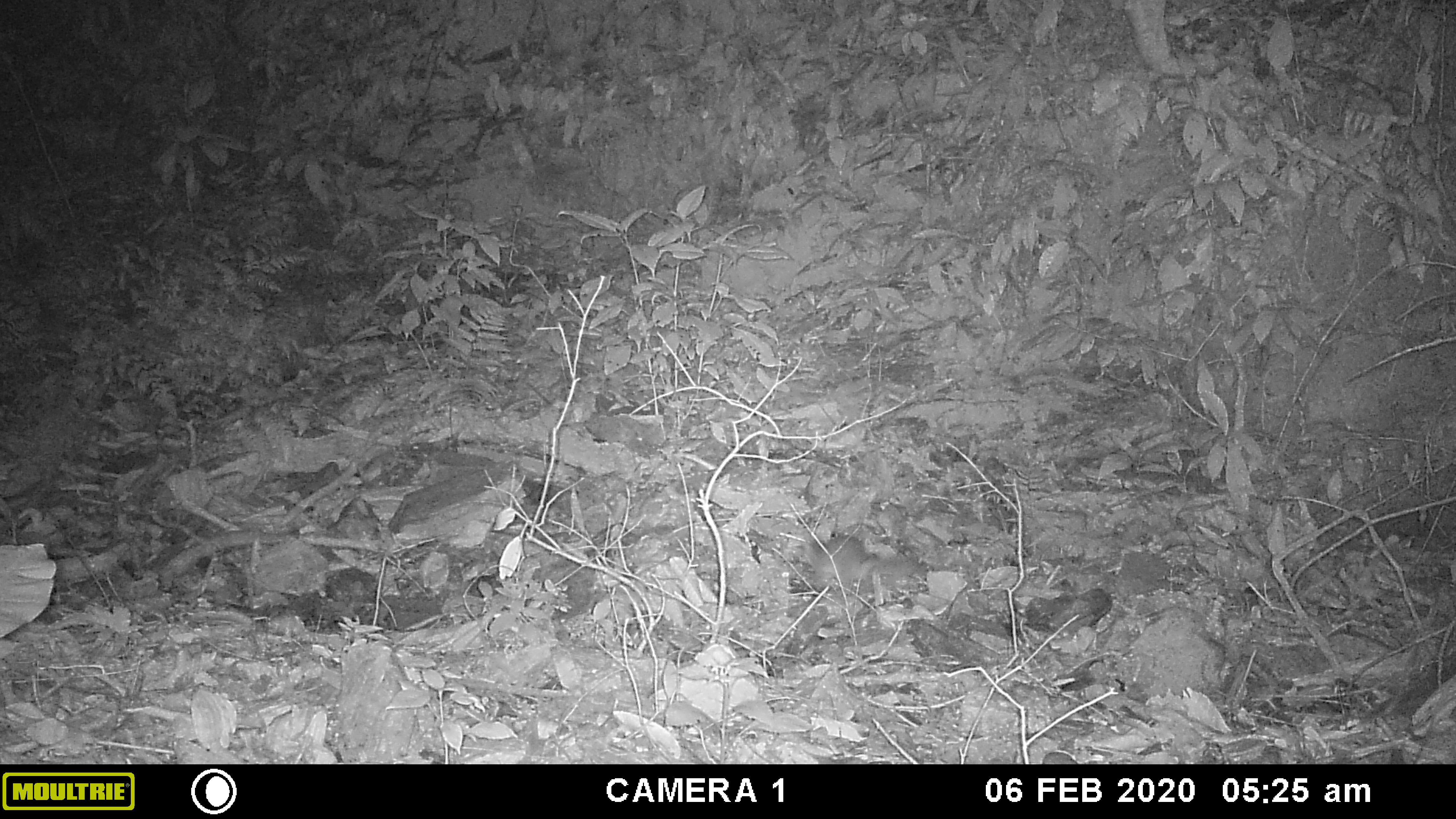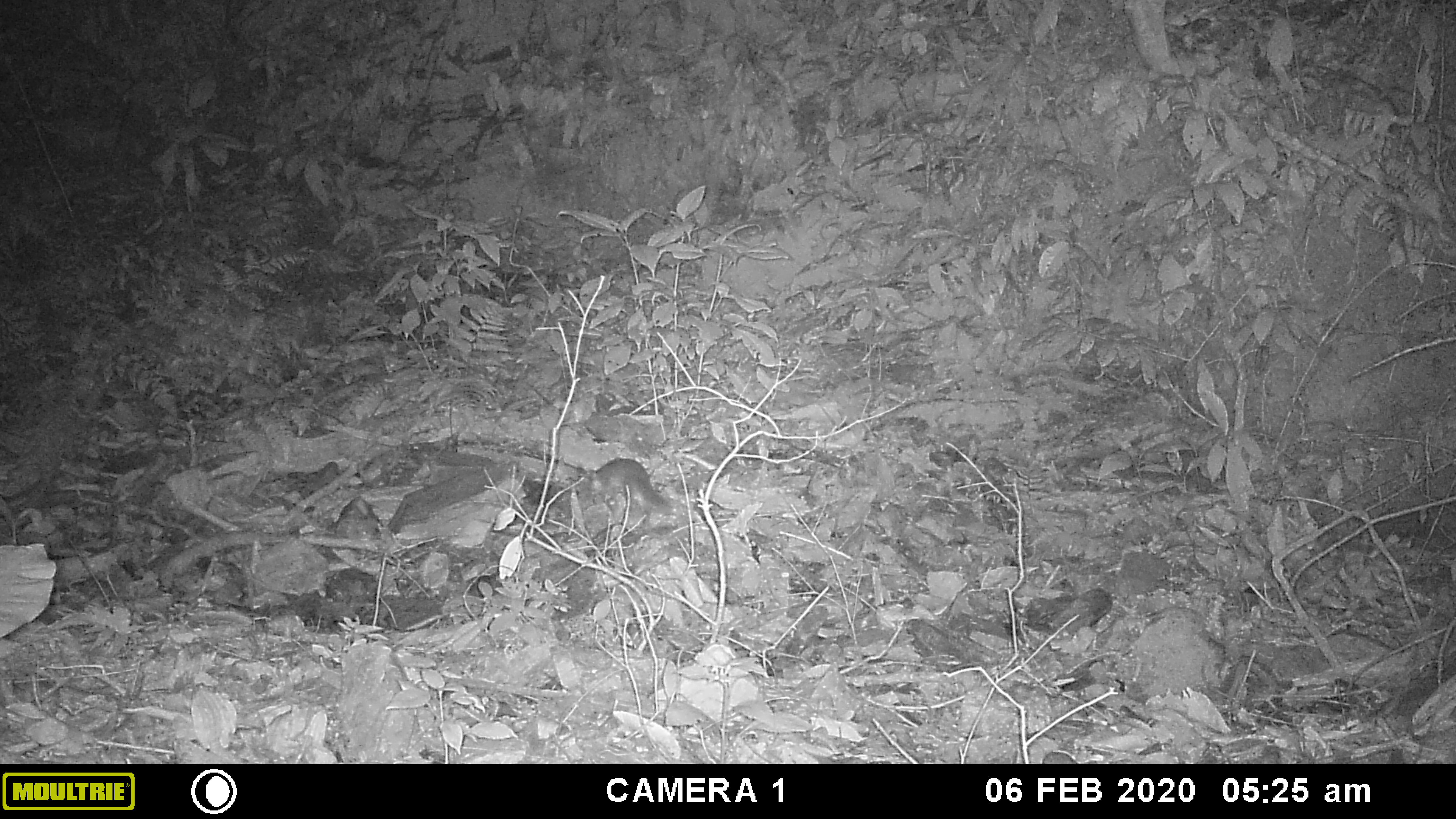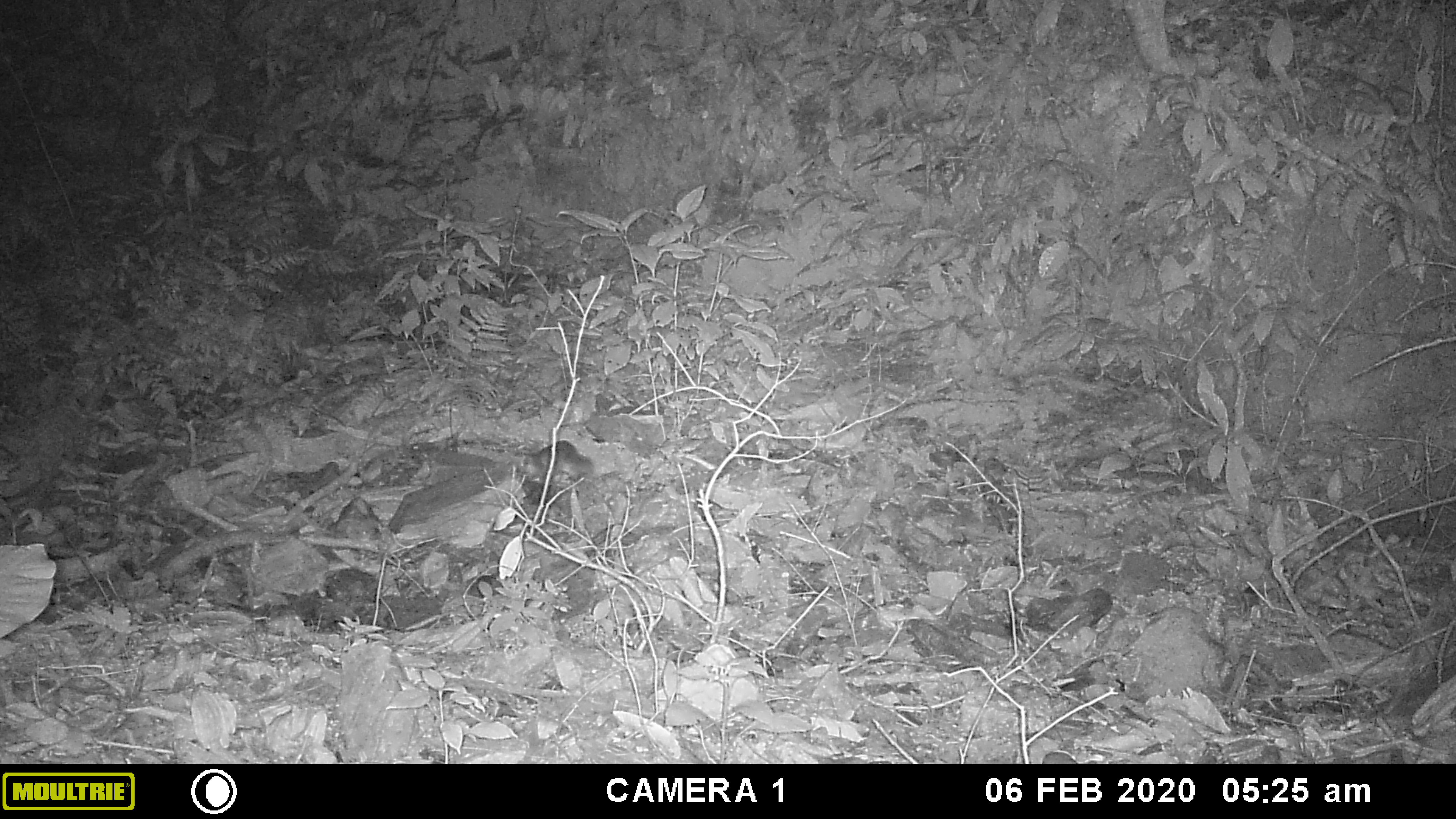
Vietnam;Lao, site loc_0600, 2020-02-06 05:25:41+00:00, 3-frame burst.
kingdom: Animalia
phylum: Chordata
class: Mammalia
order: Carnivora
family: Mustelidae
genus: Melogale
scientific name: Melogale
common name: ferret badger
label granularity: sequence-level